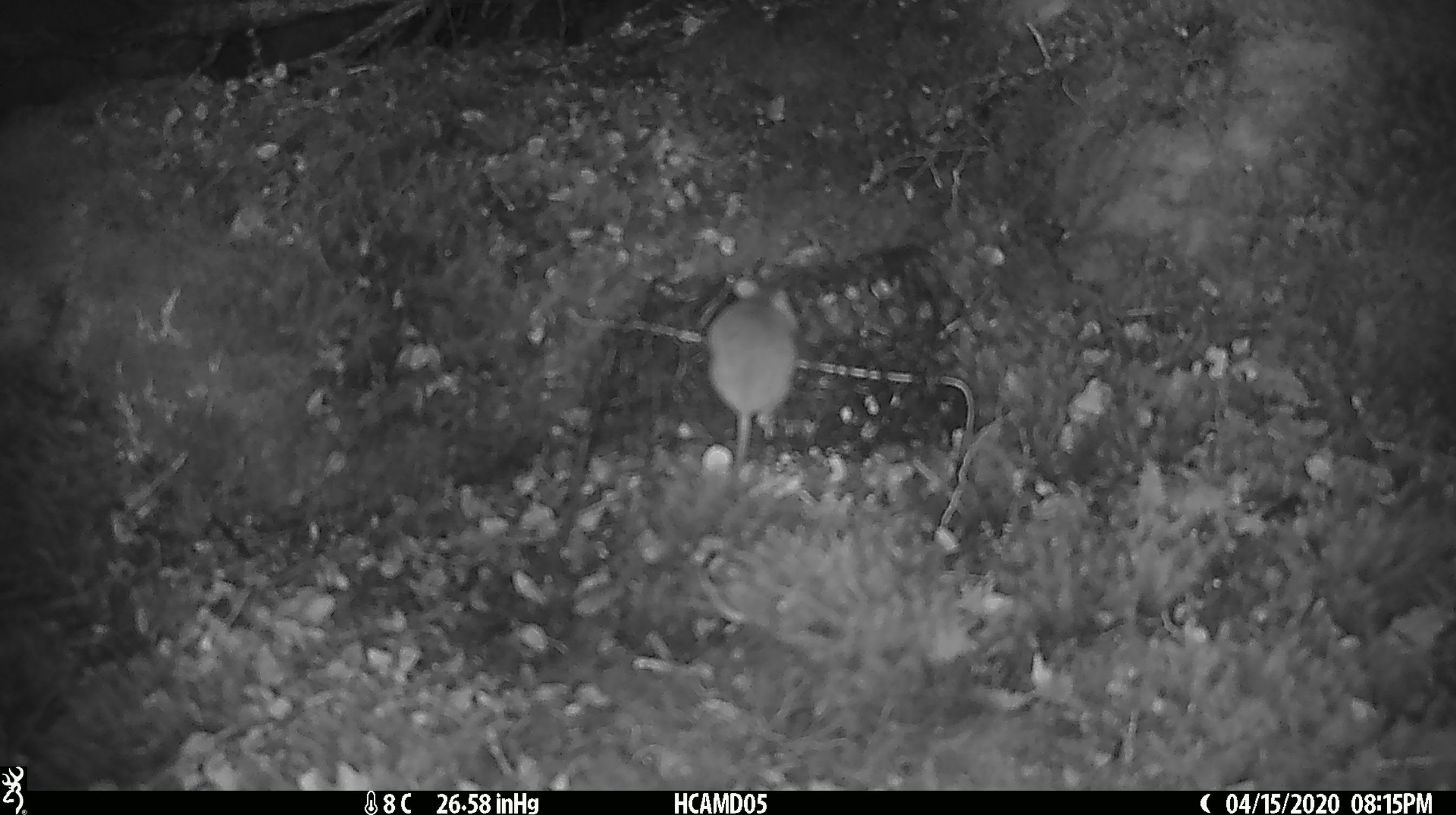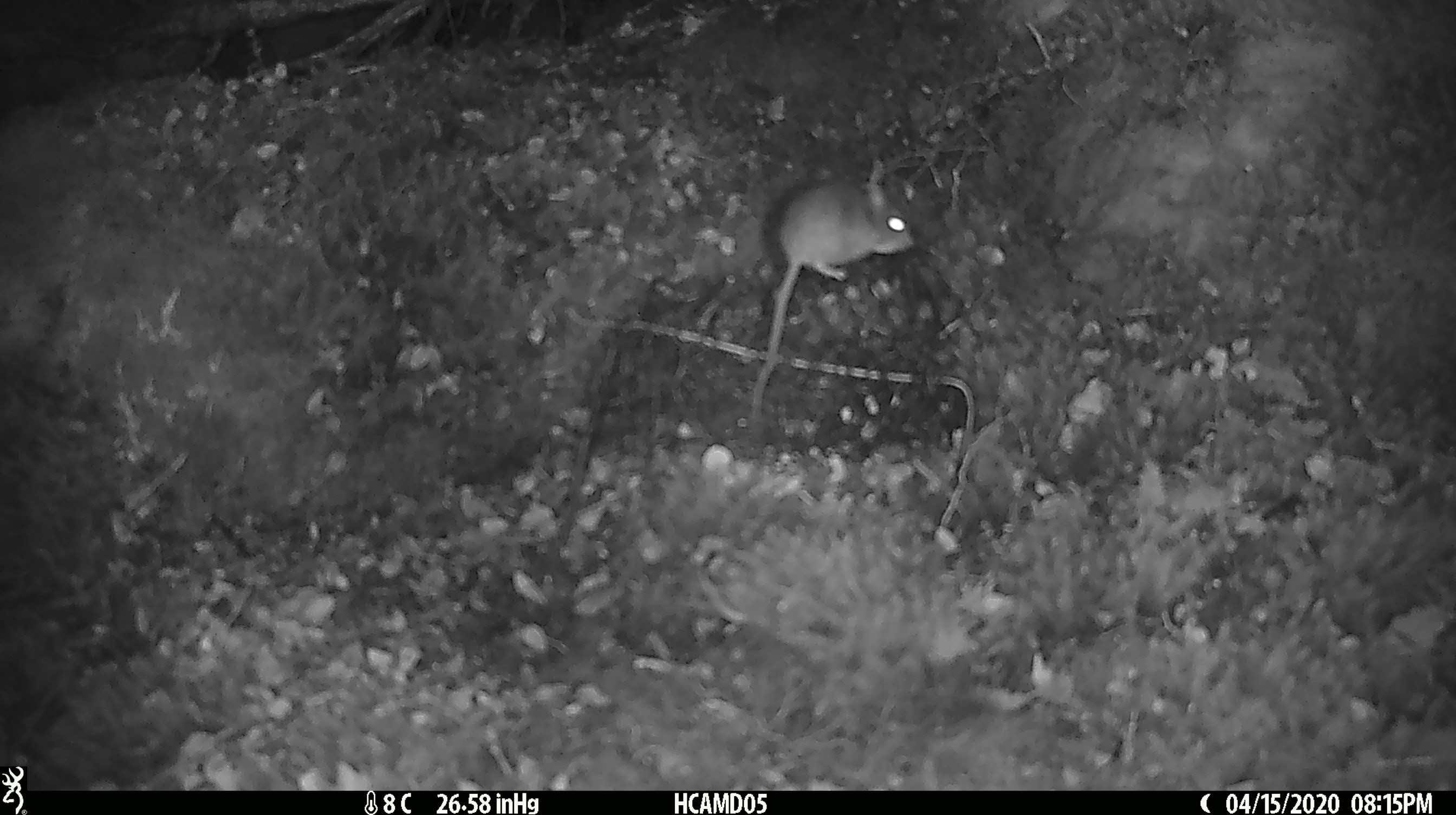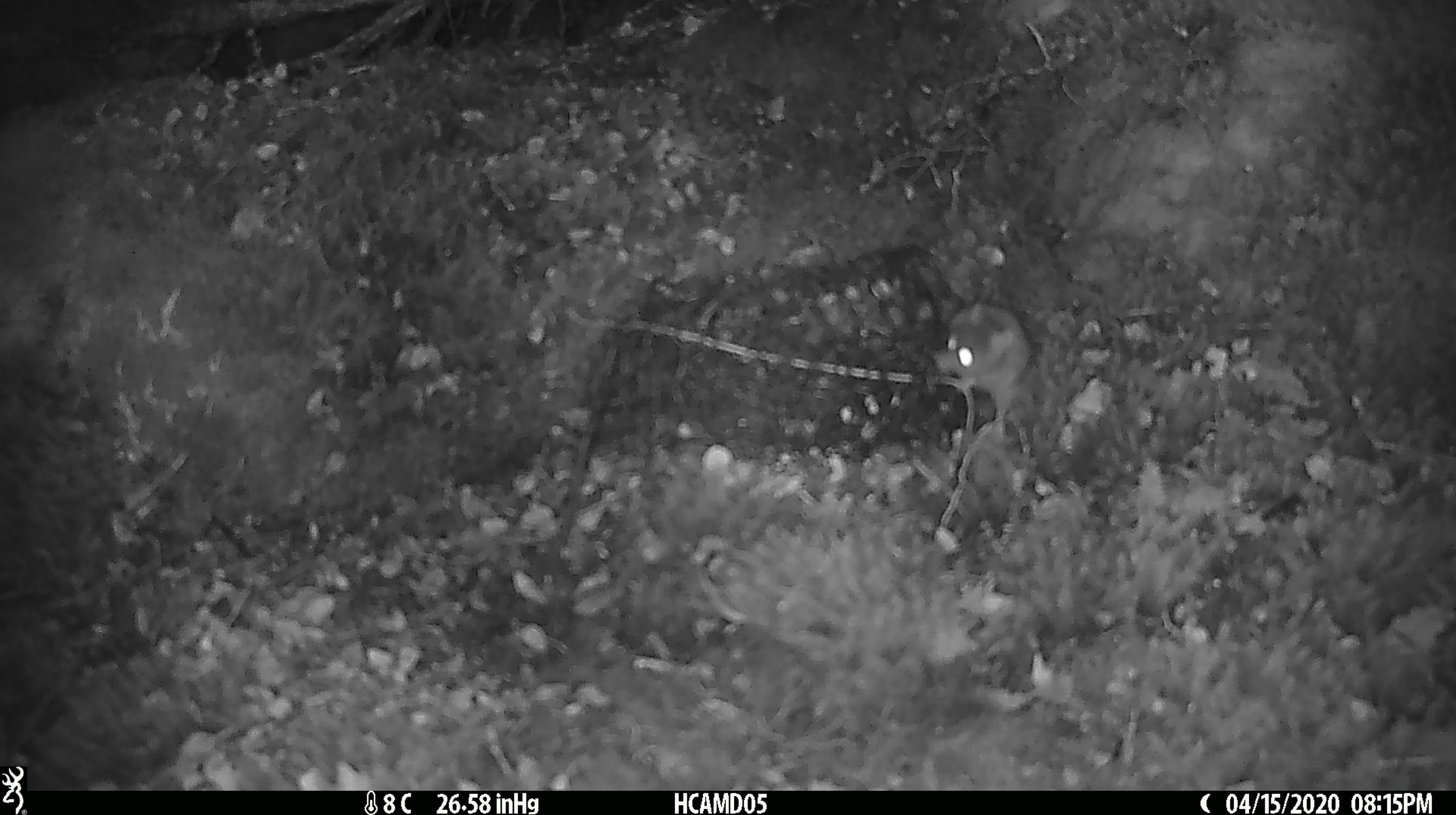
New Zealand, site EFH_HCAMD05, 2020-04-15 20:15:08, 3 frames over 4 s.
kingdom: Animalia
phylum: Chordata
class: Mammalia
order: Rodentia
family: Muridae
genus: Mus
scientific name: Mus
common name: mouse